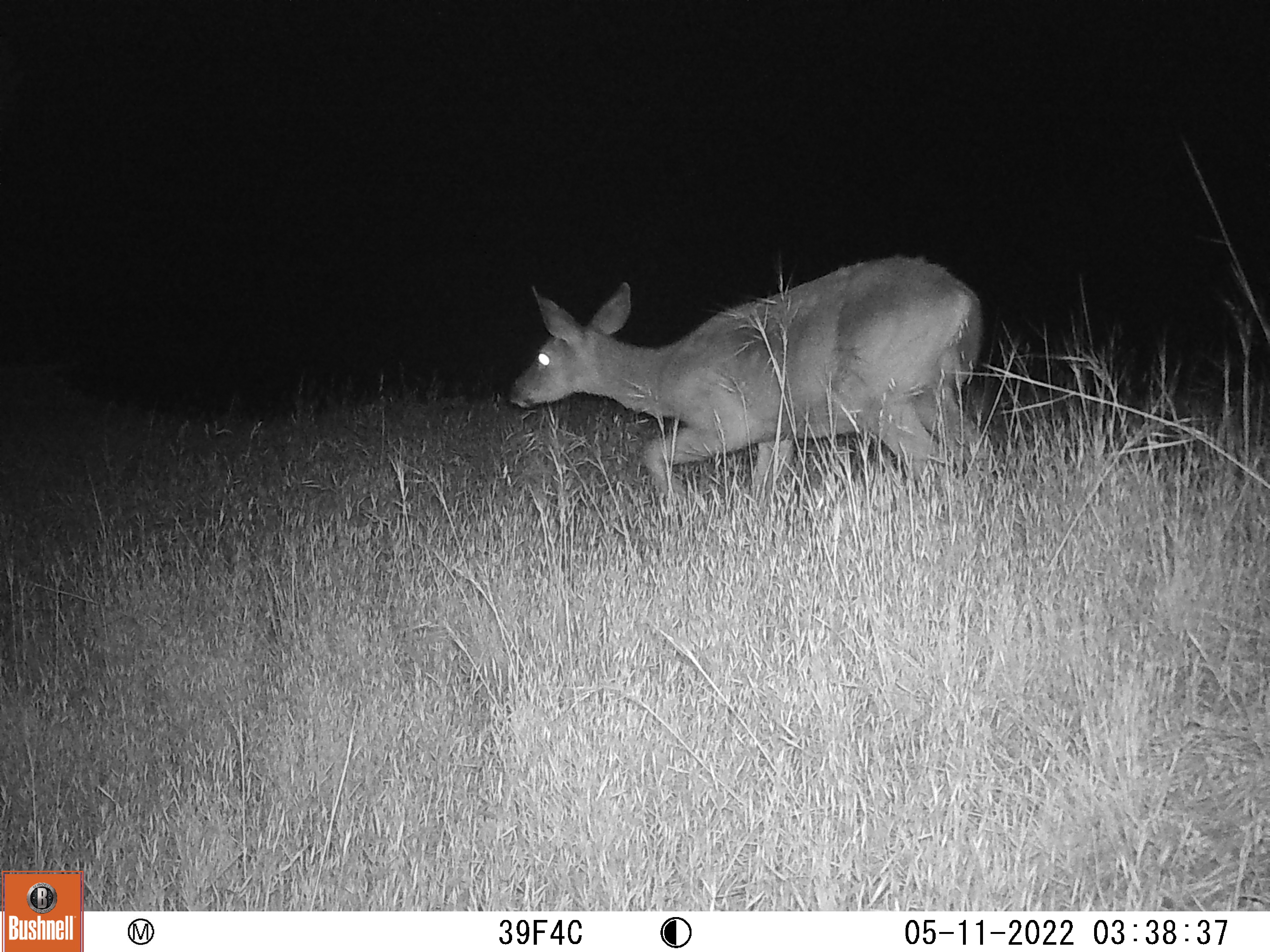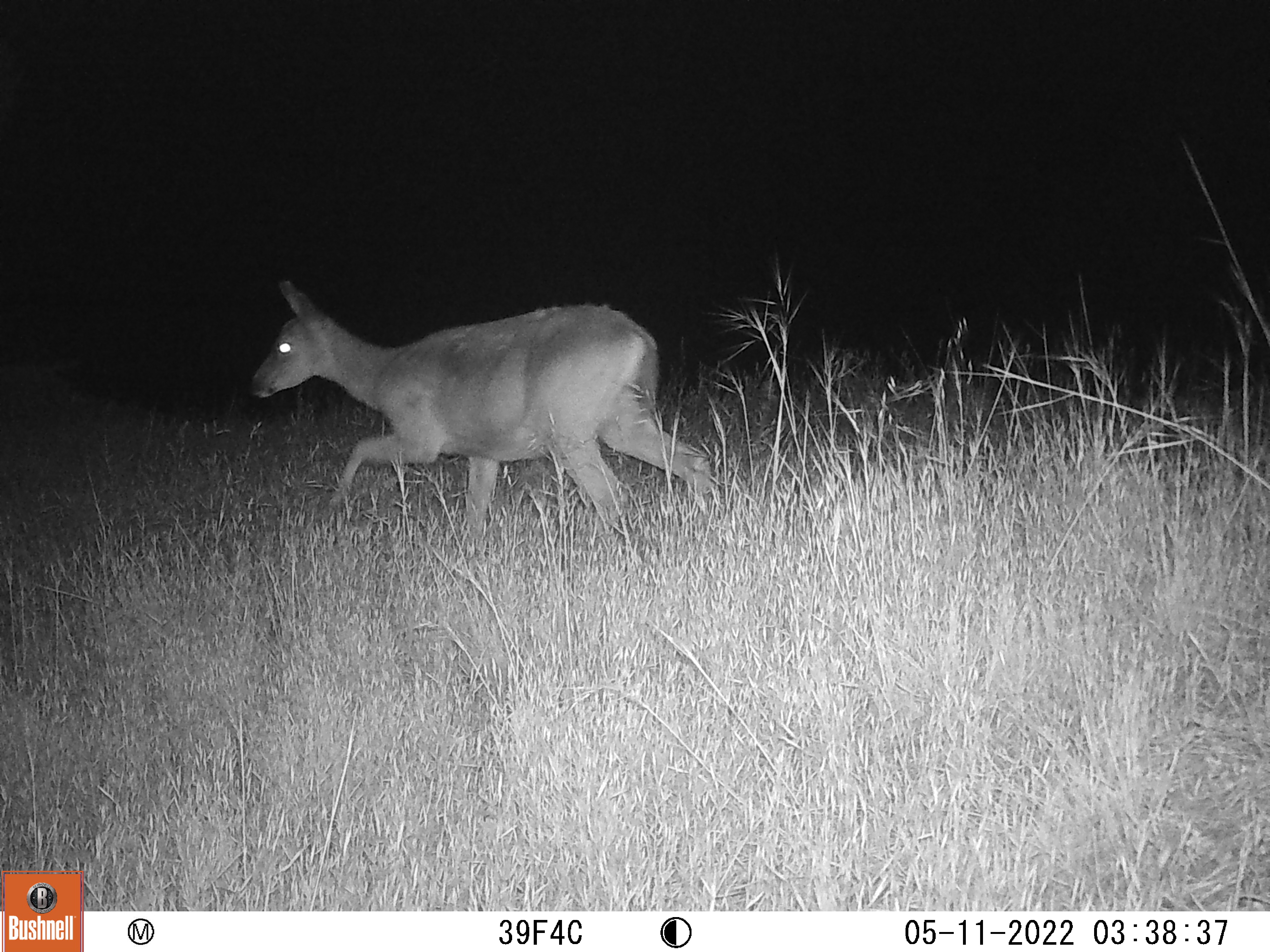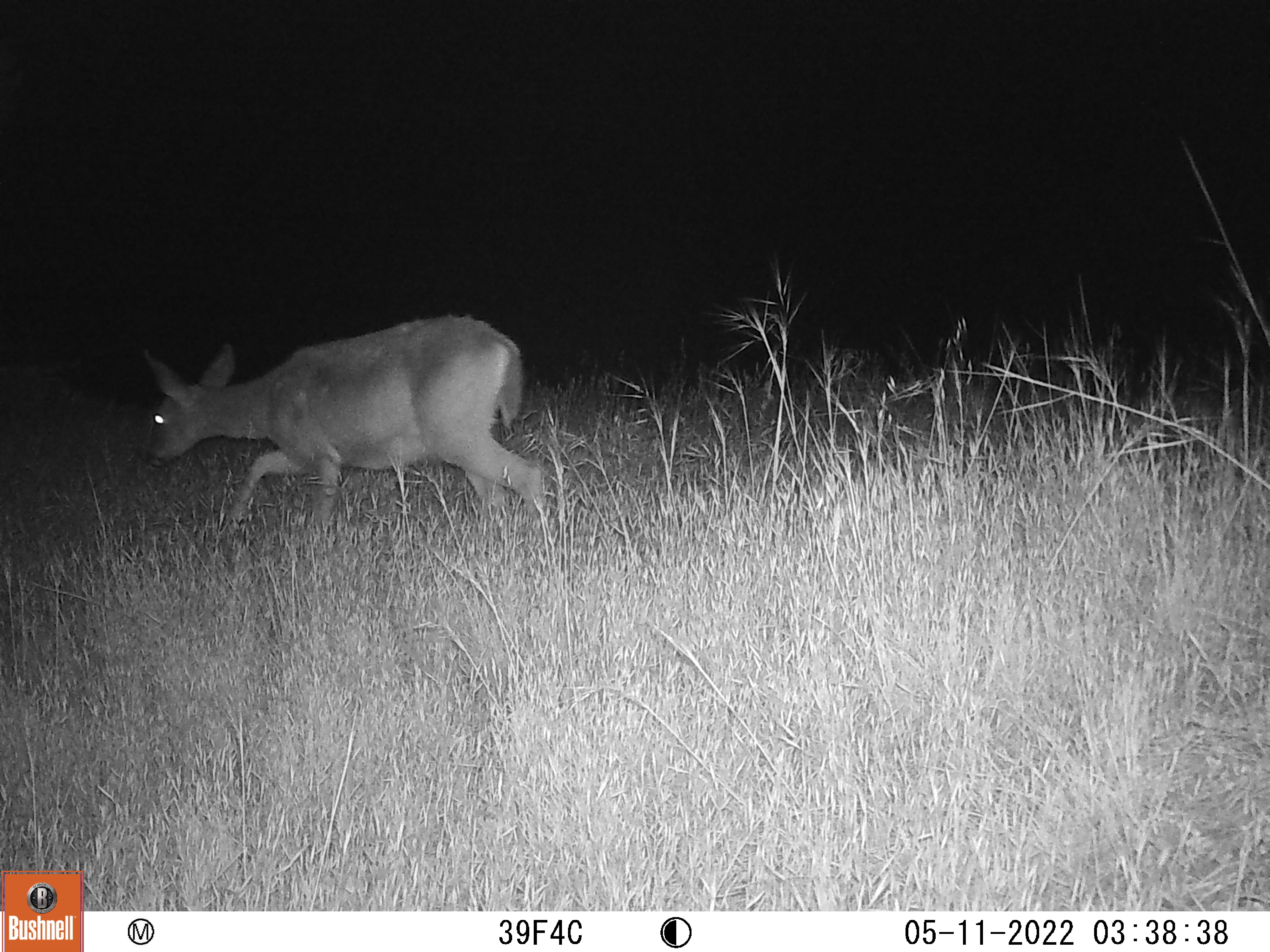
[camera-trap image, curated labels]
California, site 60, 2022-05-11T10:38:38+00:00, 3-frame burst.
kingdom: Animalia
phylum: Chordata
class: Mammalia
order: Artiodactyla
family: Cervidae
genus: Odocoileus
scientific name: Odocoileus hemionus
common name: mule deer